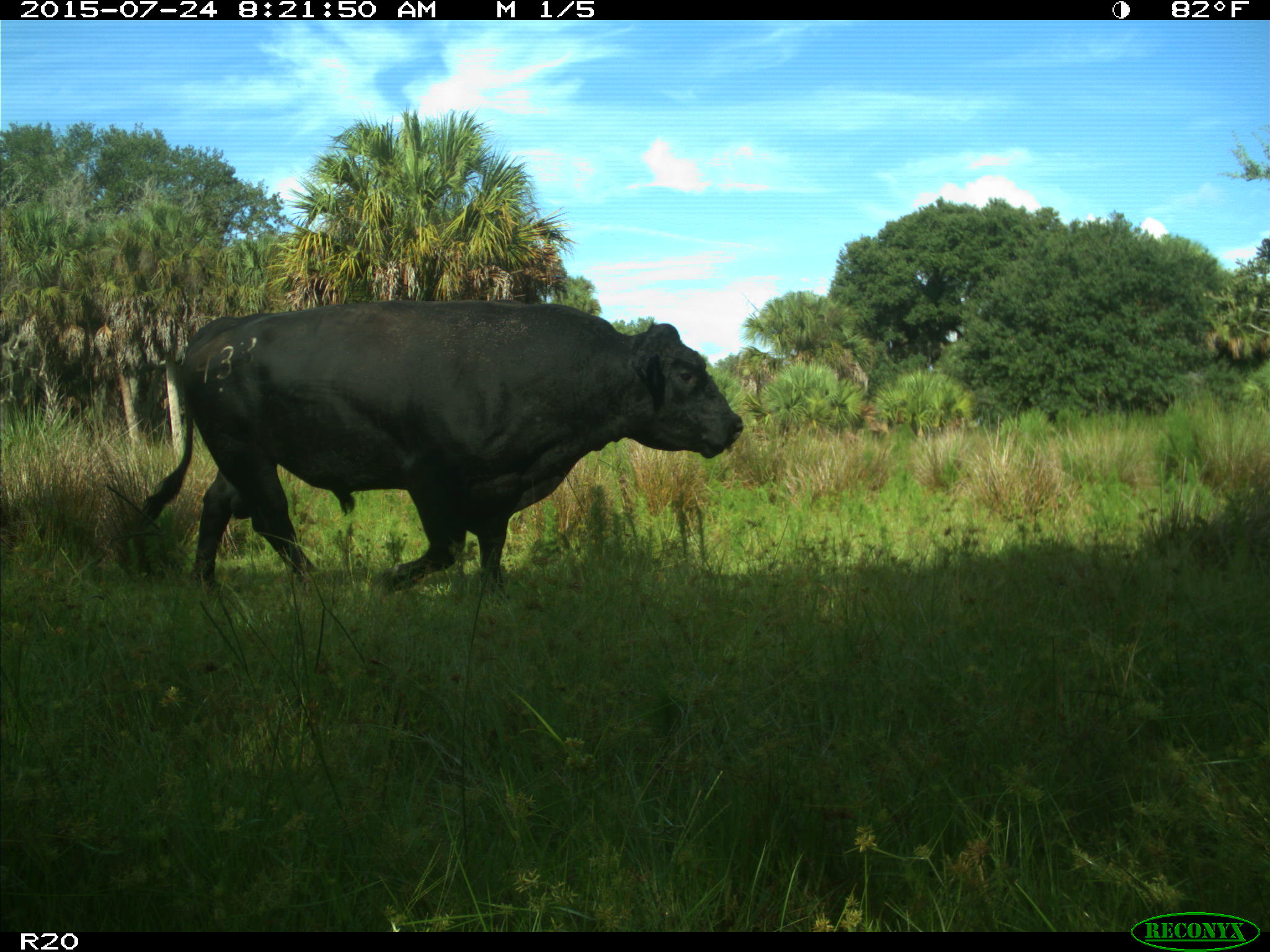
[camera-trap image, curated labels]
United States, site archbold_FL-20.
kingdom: Animalia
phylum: Chordata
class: Mammalia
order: Artiodactyla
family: Bovidae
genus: Bos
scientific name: Bos taurus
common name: domestic cow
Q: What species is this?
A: Bos taurus (domestic cow).